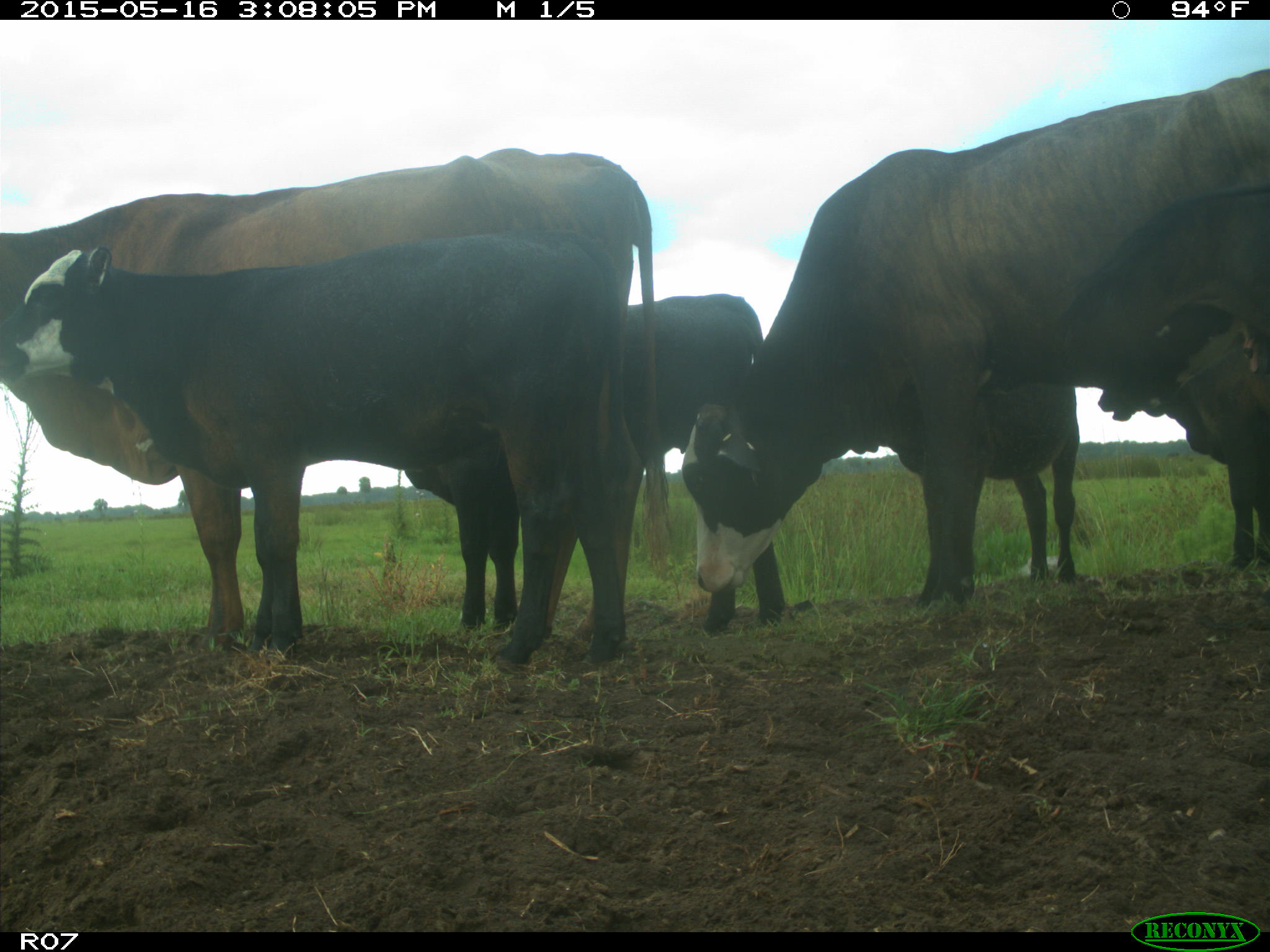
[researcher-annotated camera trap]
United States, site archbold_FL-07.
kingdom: Animalia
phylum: Chordata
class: Mammalia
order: Artiodactyla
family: Bovidae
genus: Bos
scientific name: Bos taurus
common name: domestic cow